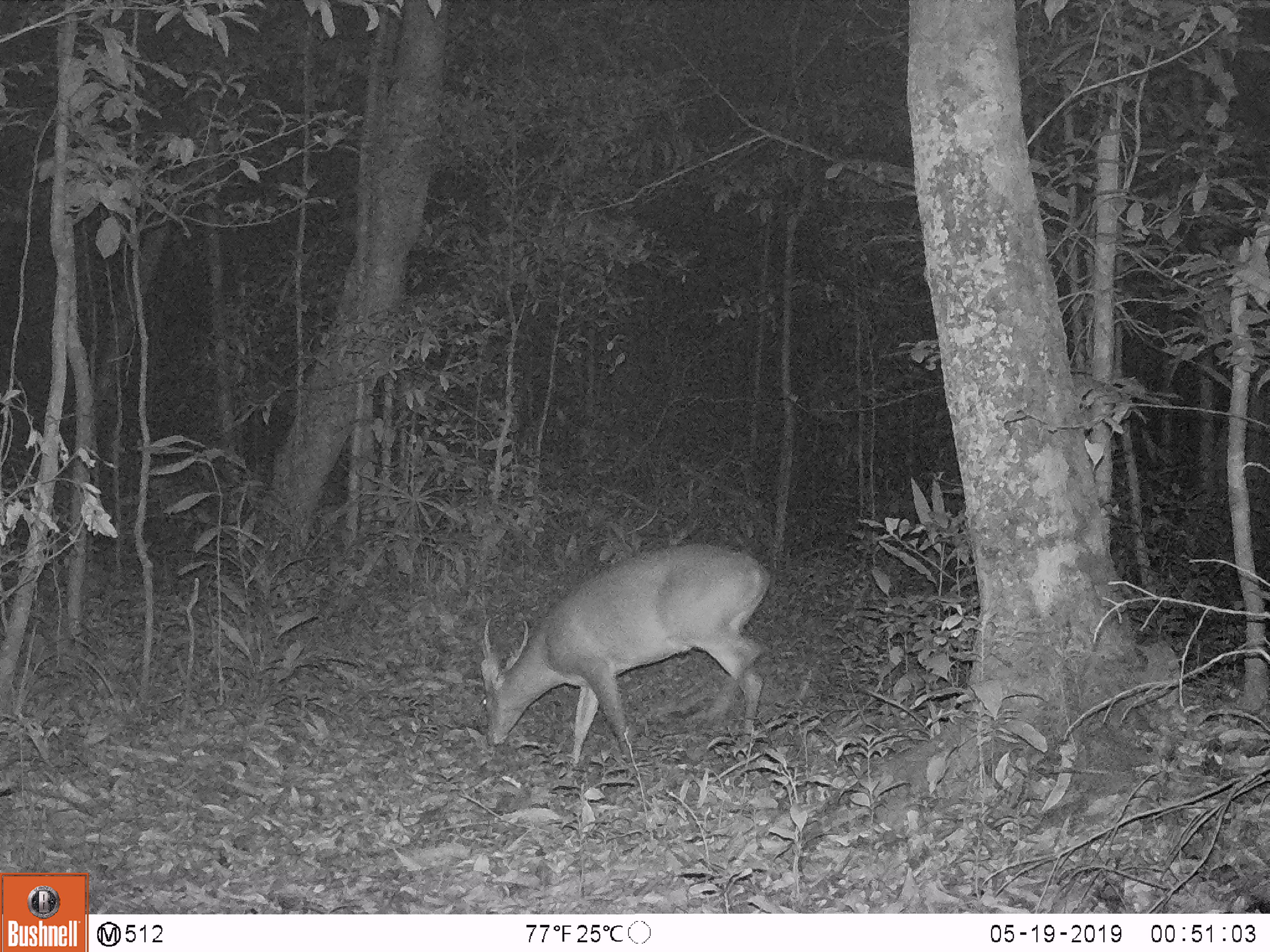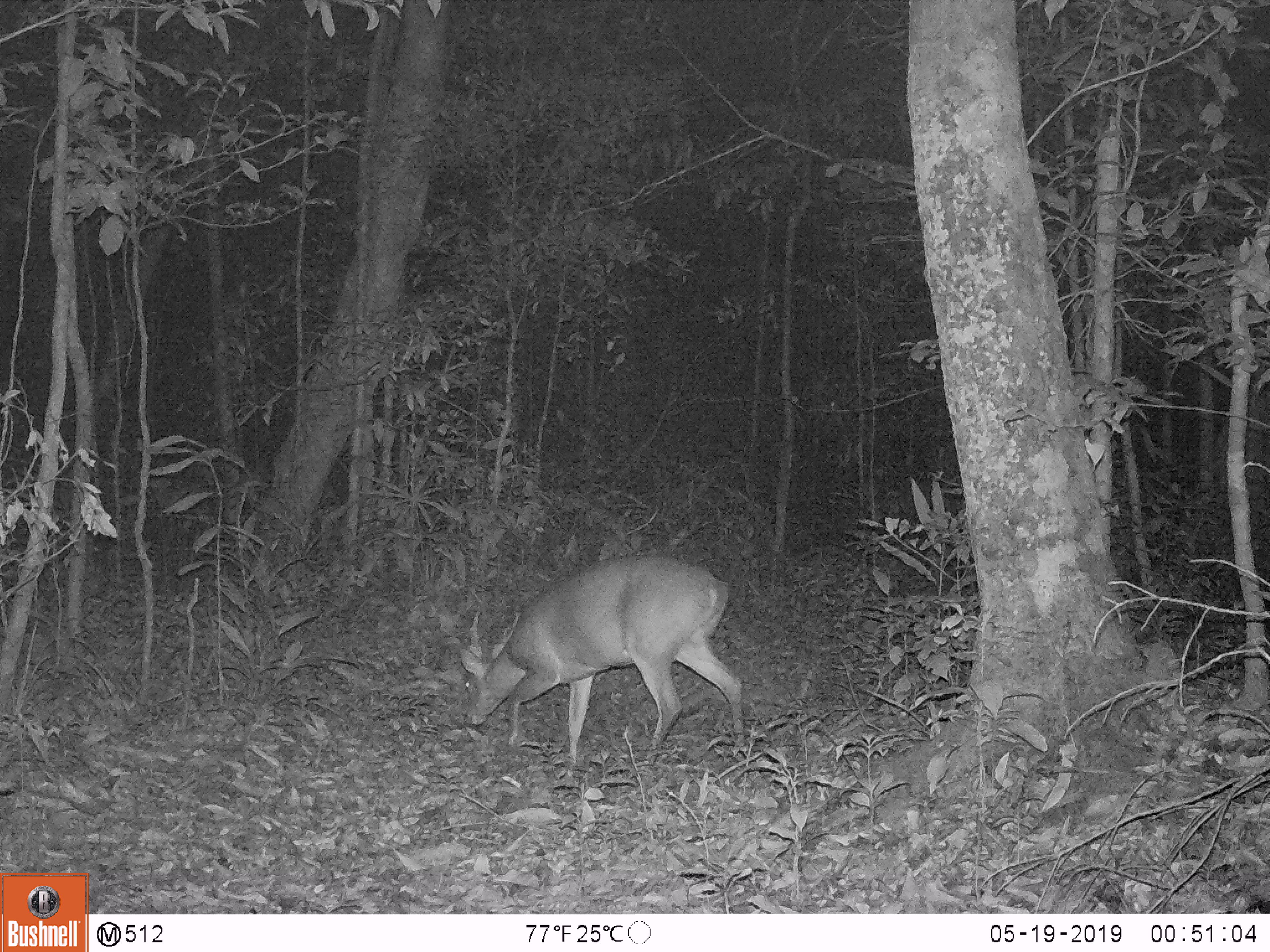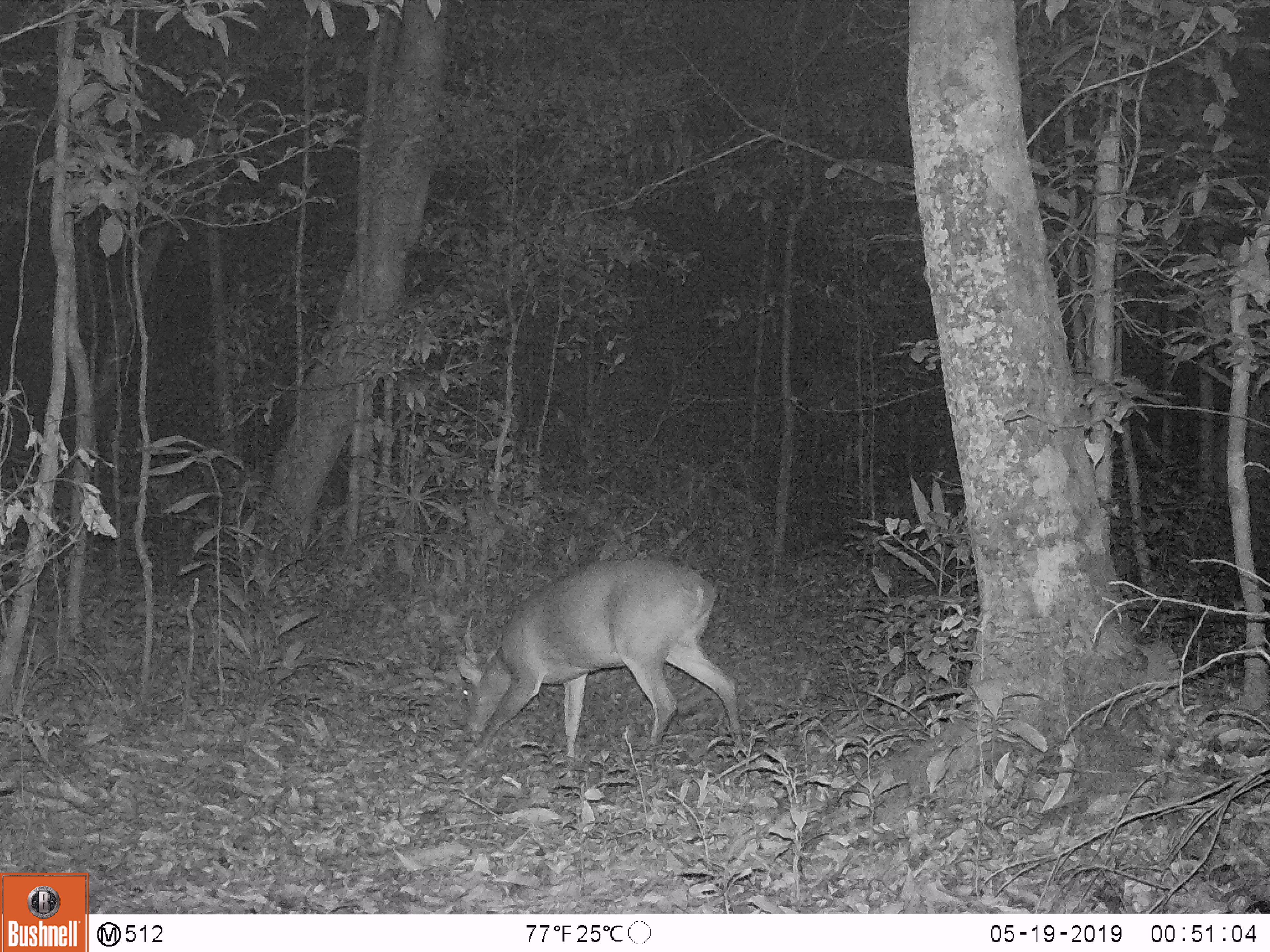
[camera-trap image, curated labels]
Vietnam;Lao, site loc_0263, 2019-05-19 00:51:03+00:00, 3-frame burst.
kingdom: Animalia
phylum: Chordata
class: Mammalia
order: Artiodactyla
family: Cervidae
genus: Muntiacus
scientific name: Muntiacus vuquangensis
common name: large-antlered muntjac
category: large antlered muntjac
Large antlered muntjac (large-antlered muntjac) (Muntiacus vuquangensis). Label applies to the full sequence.